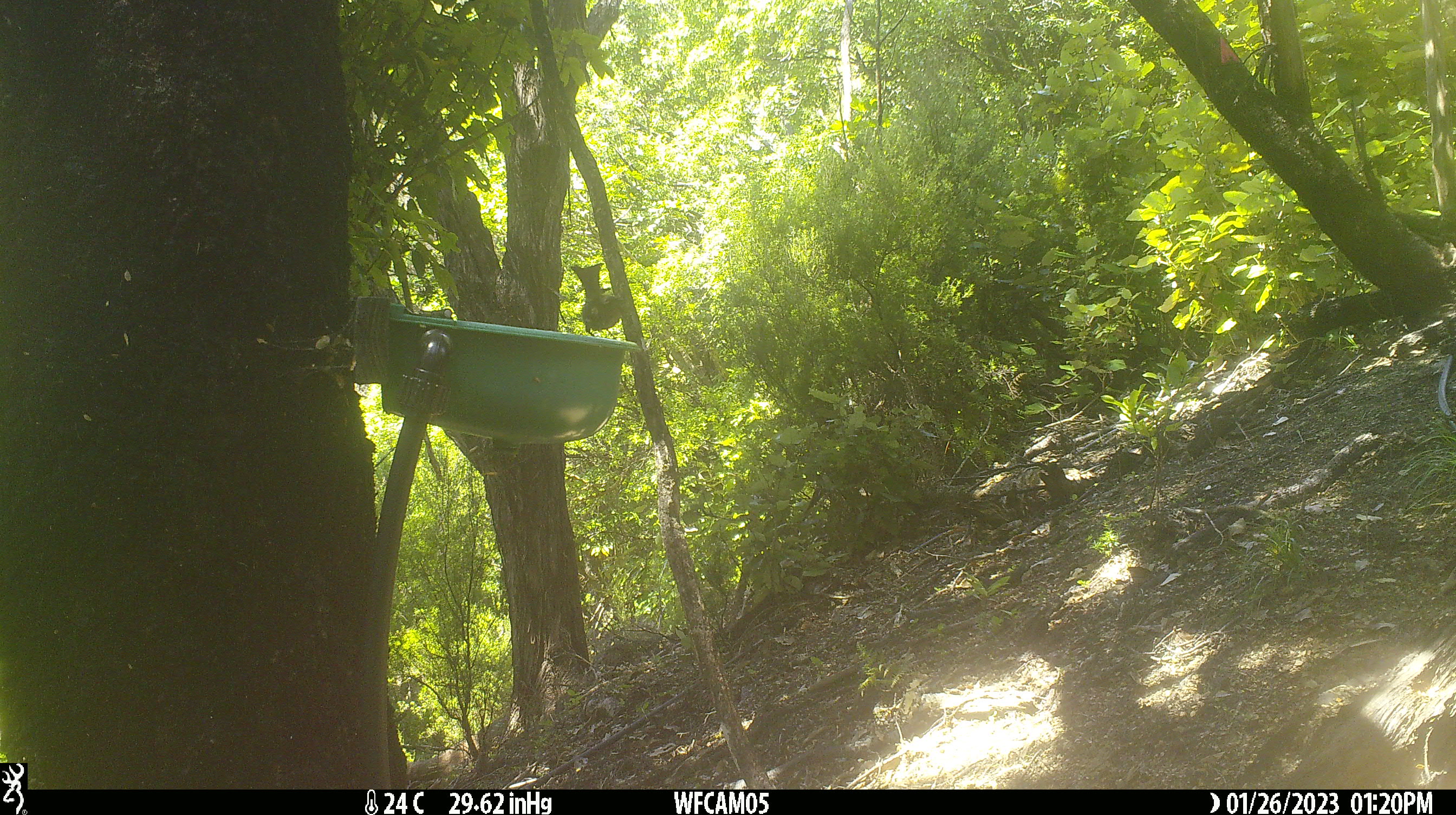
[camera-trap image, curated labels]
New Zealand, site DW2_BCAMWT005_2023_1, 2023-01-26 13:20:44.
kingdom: Animalia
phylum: Chordata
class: Aves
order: Passeriformes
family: Meliphagidae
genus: Anthornis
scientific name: Anthornis melanura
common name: new zealand bellbird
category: bellbird